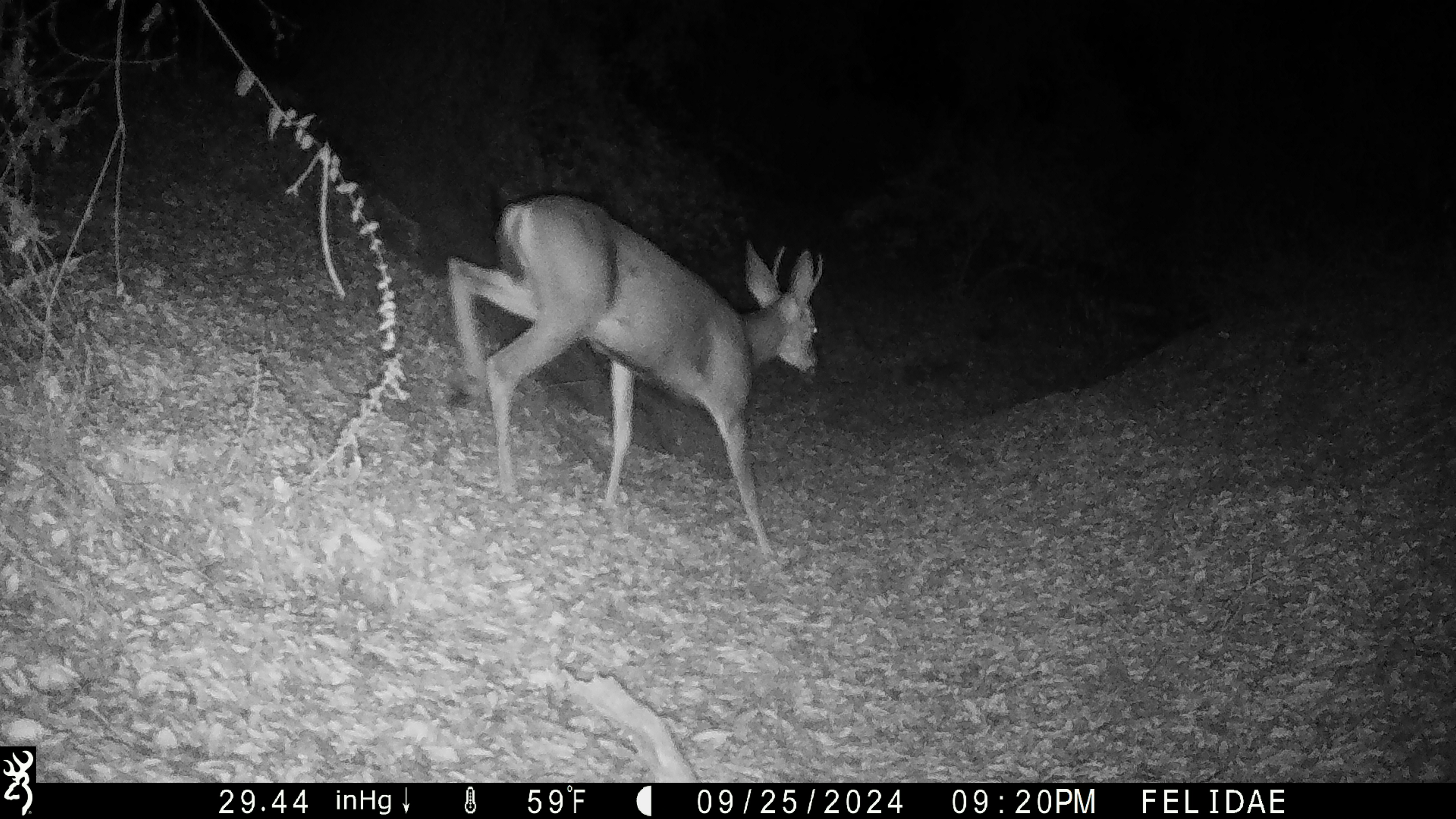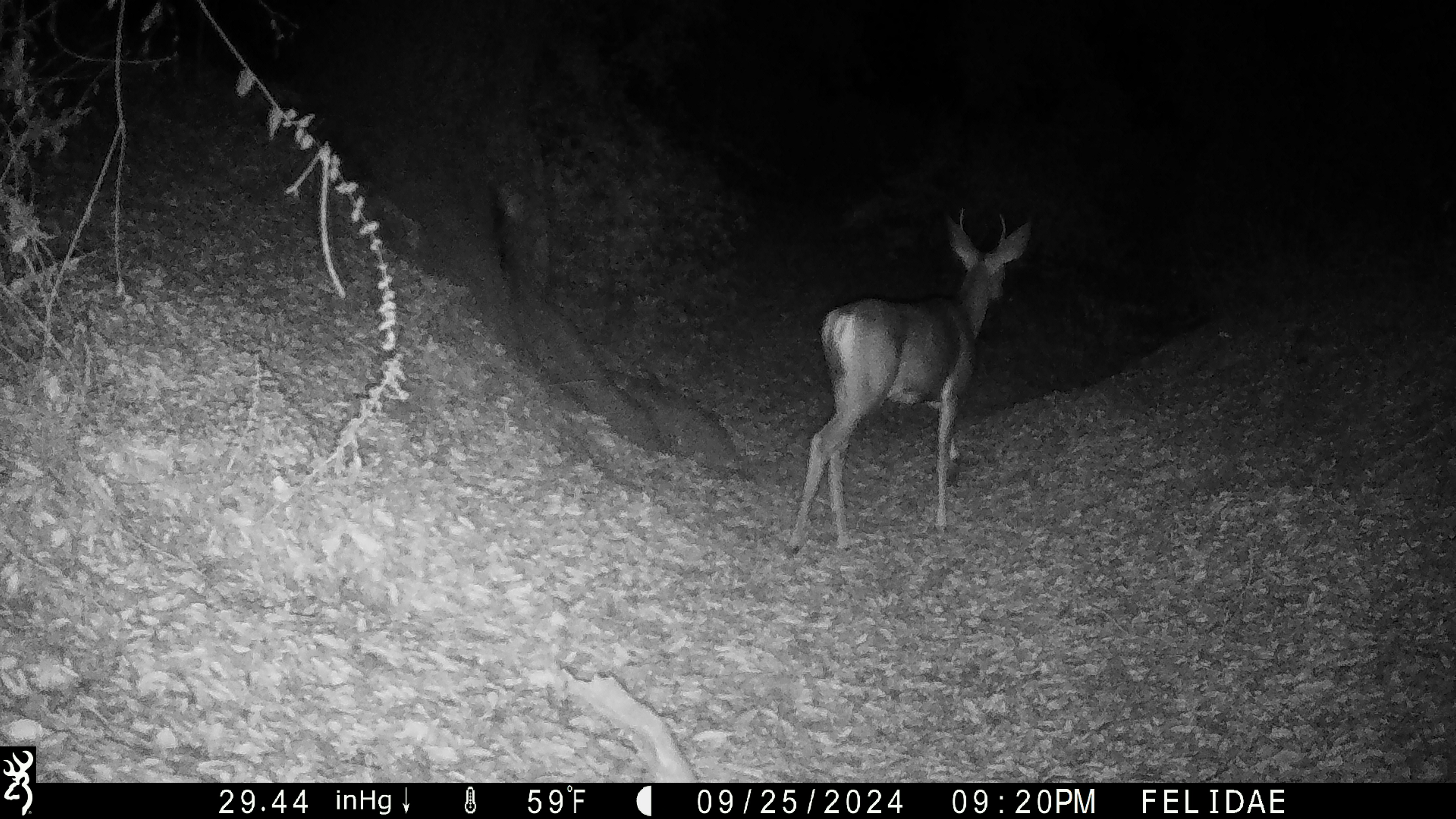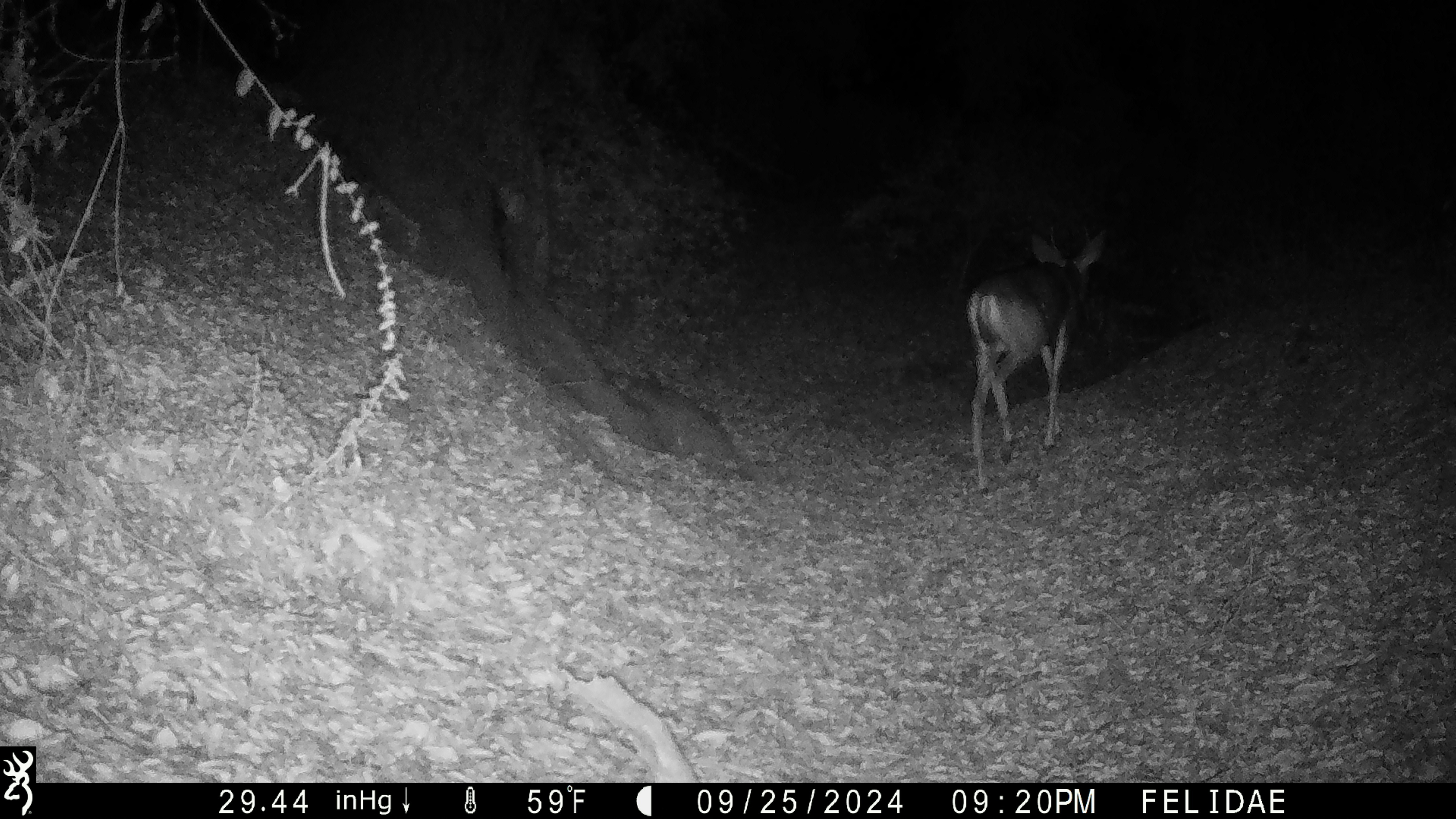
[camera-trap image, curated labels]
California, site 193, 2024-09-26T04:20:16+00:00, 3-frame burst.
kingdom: Animalia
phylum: Chordata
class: Mammalia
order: Artiodactyla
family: Cervidae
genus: Odocoileus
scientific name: Odocoileus hemionus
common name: mule deer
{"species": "mule deer (Odocoileus hemionus)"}